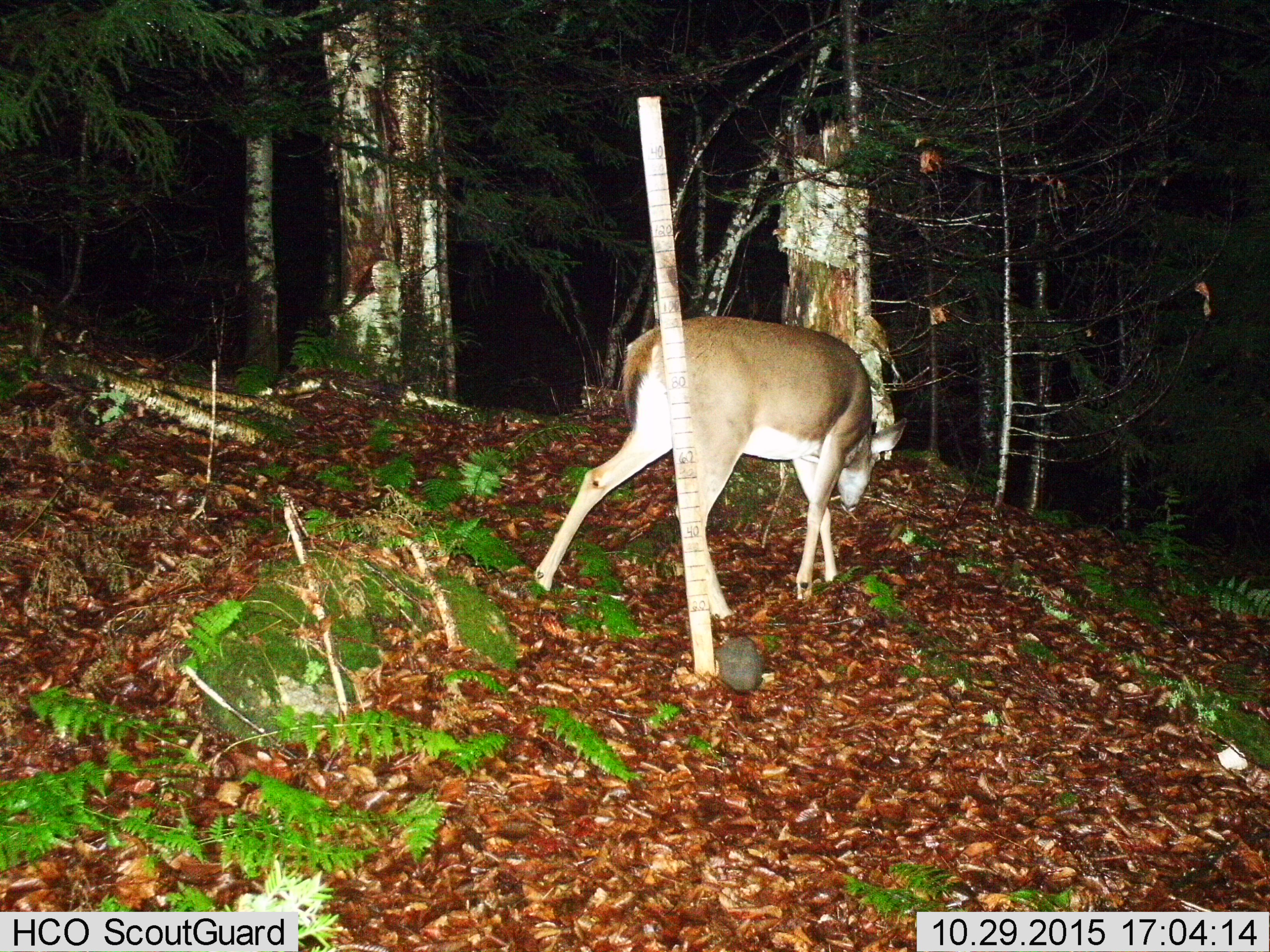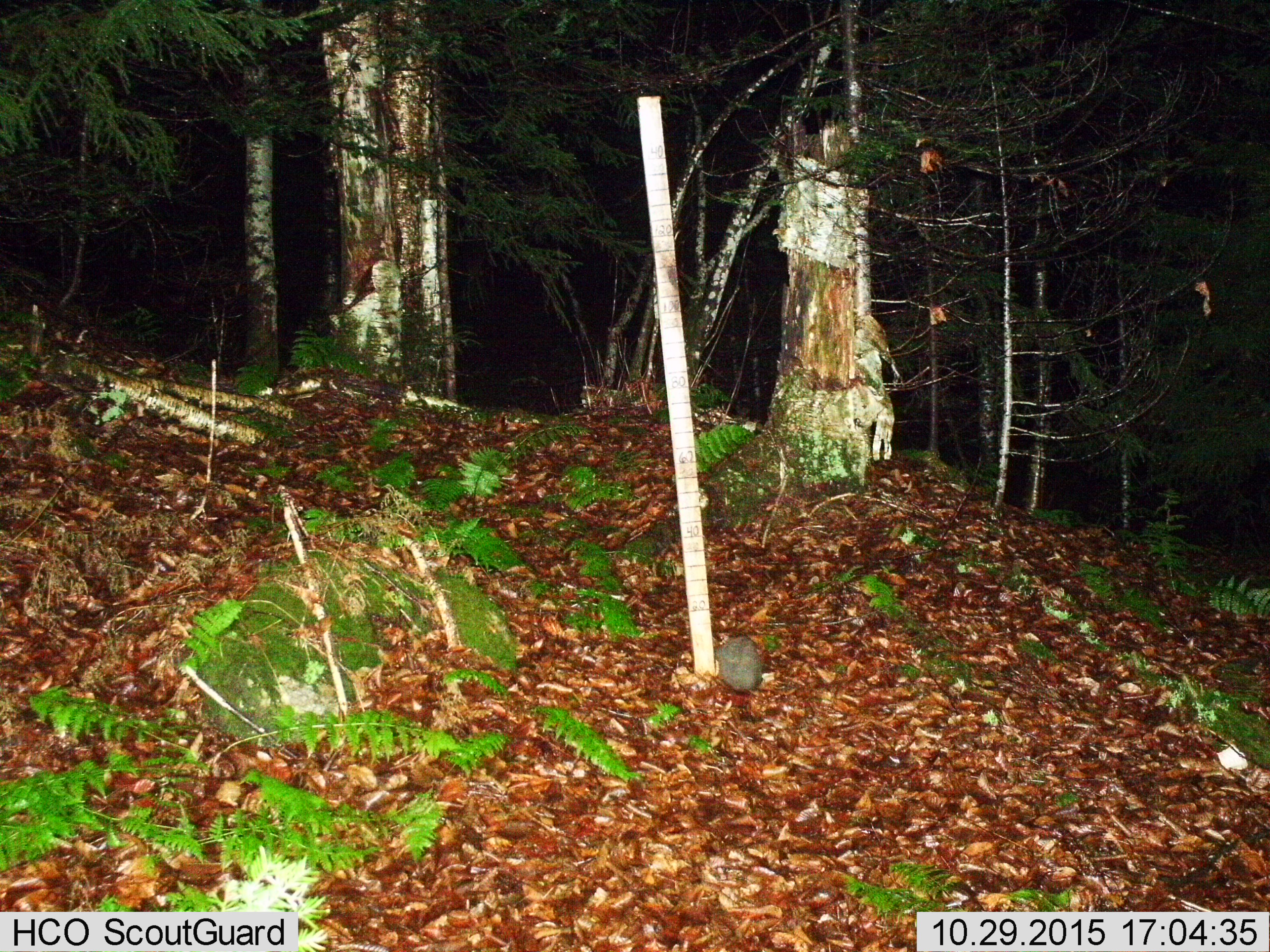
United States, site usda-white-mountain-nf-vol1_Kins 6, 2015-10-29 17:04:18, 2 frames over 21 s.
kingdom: Animalia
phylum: Chordata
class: Mammalia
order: Artiodactyla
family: Cervidae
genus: Odocoileus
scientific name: Odocoileus virginianus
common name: white-tailed deer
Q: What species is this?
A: White-tailed deer (Odocoileus virginianus).